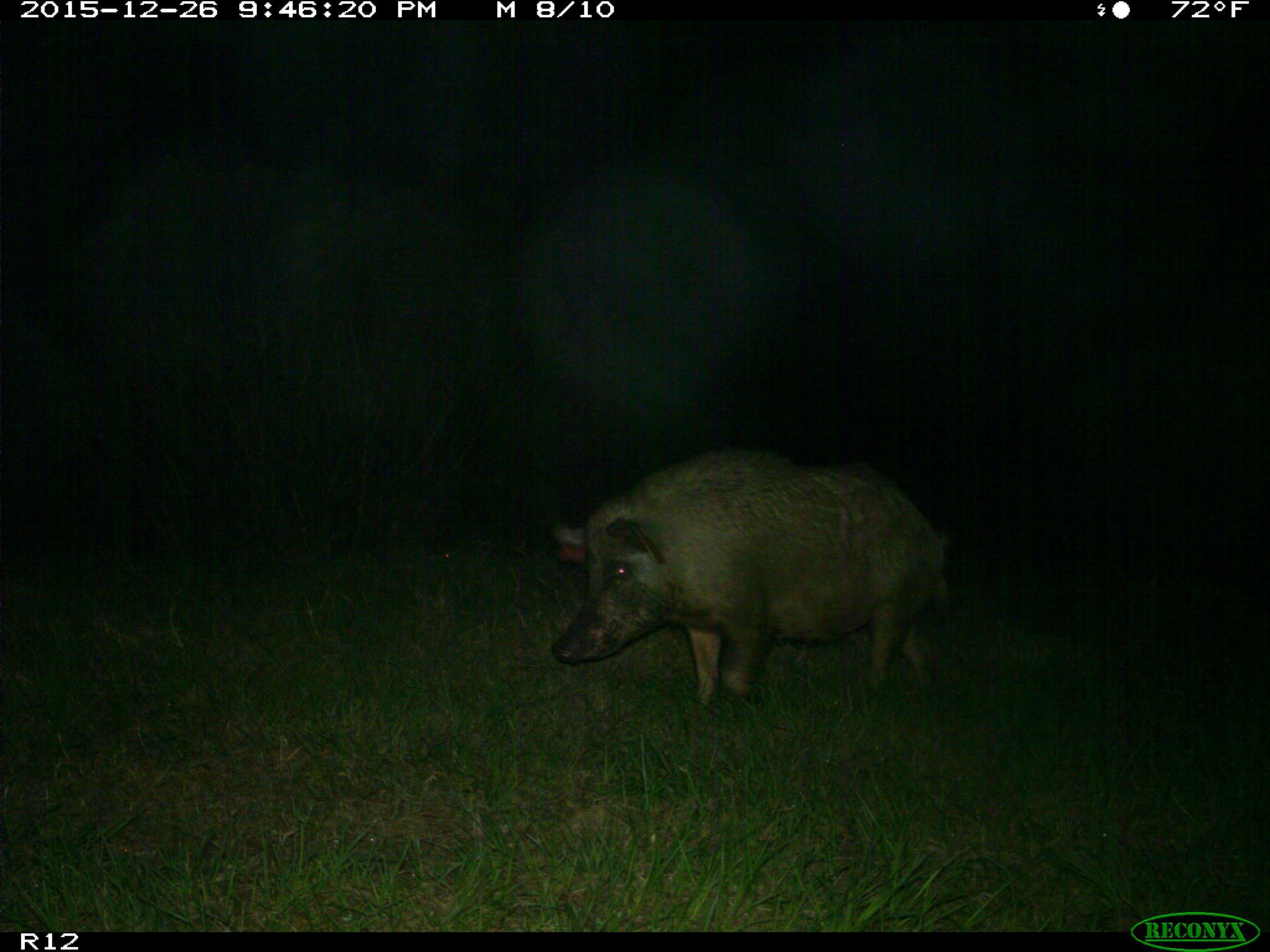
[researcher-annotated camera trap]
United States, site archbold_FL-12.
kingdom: Animalia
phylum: Chordata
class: Mammalia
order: Artiodactyla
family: Suidae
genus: Sus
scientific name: Sus scrofa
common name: wild boar